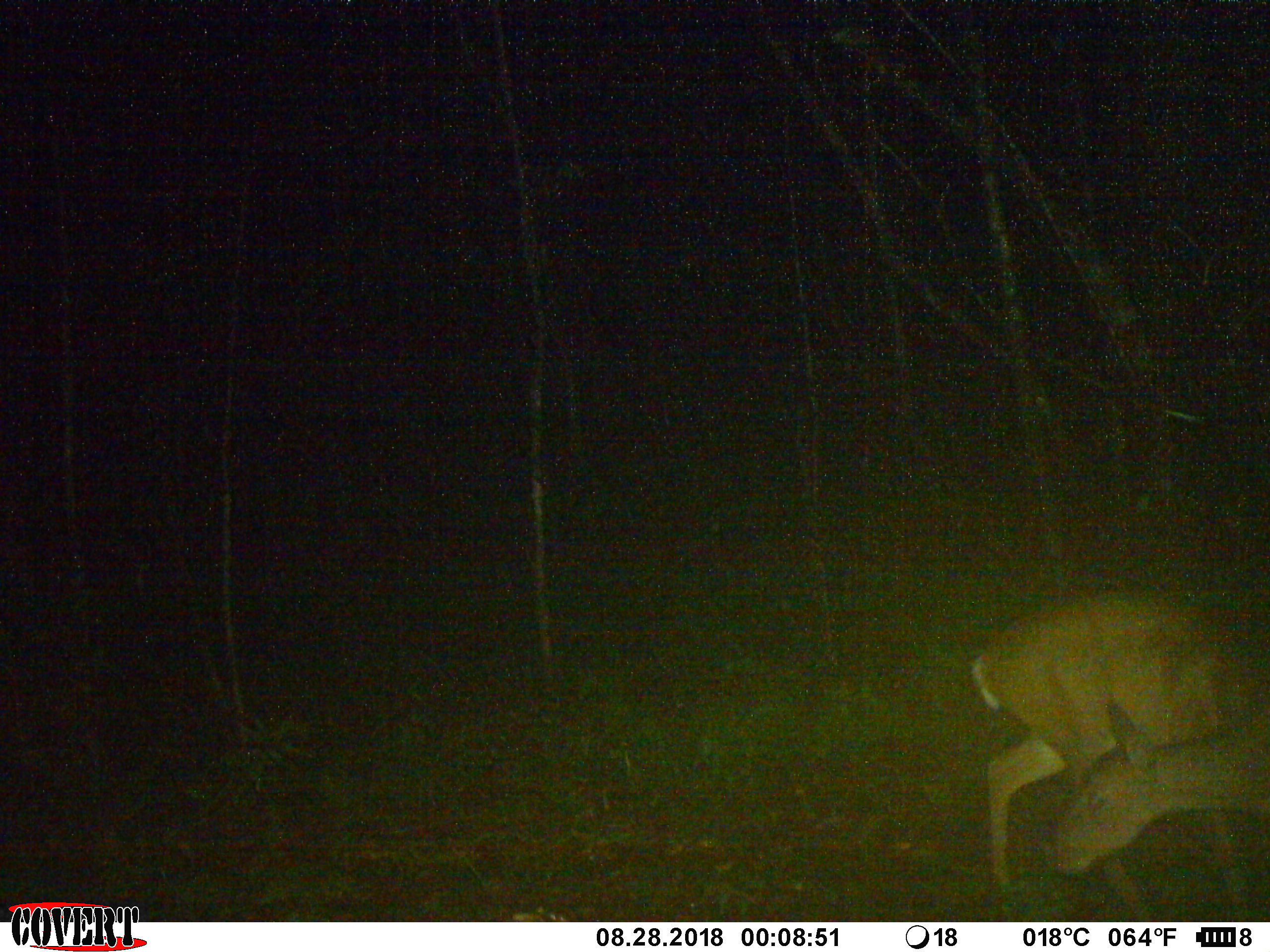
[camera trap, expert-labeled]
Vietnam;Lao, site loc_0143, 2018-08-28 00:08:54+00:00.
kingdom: Animalia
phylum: Chordata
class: Mammalia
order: Artiodactyla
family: Cervidae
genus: Muntiacus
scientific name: Muntiacus vuquangensis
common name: large-antlered muntjac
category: large antlered muntjac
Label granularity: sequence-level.